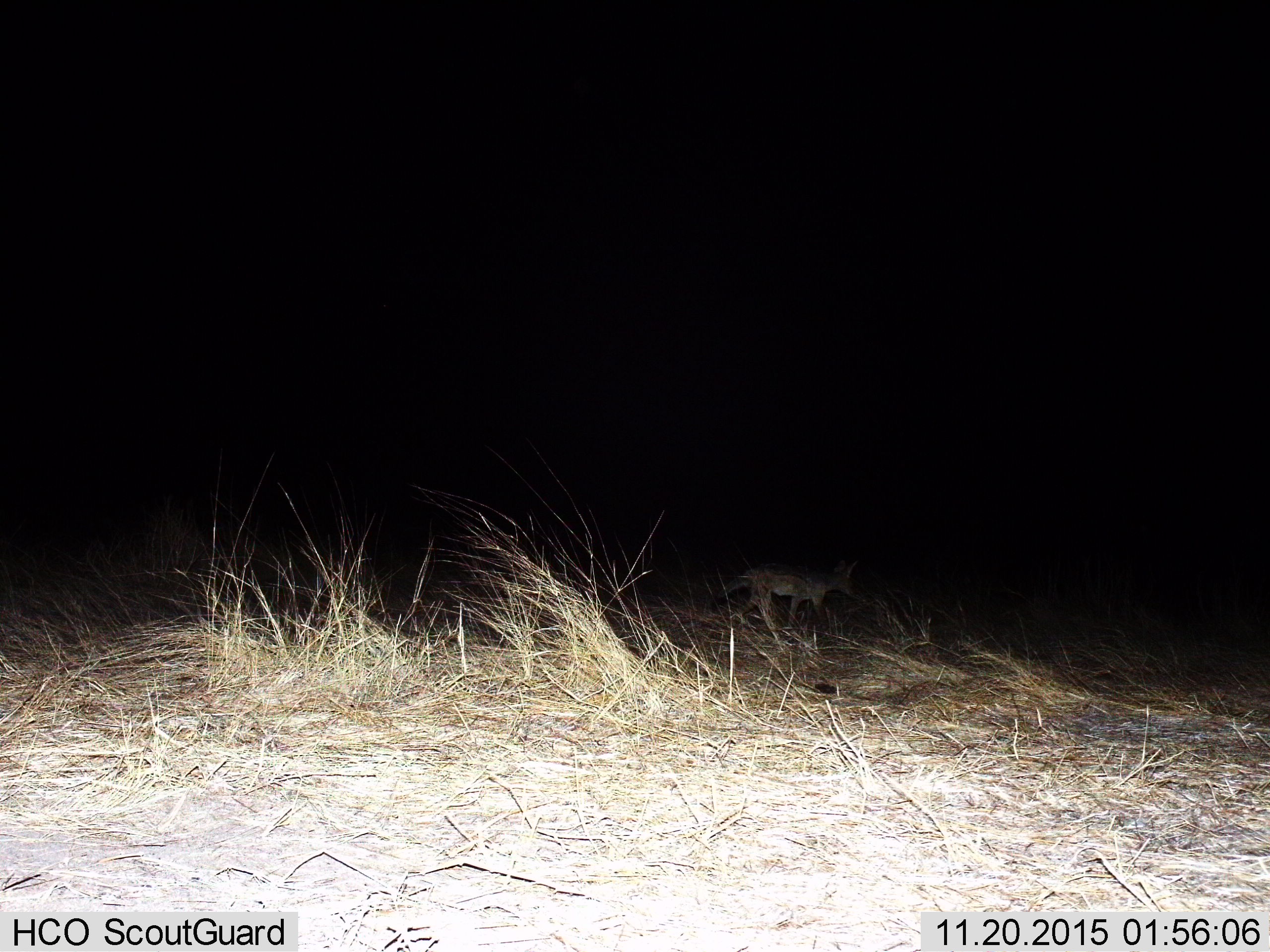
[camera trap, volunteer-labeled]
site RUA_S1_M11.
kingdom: Animalia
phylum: Chordata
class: Mammalia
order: Carnivora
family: Canidae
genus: Lupulella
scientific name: Lupulella mesomelas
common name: black-backed jackal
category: jackalblackbacked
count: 1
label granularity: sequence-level